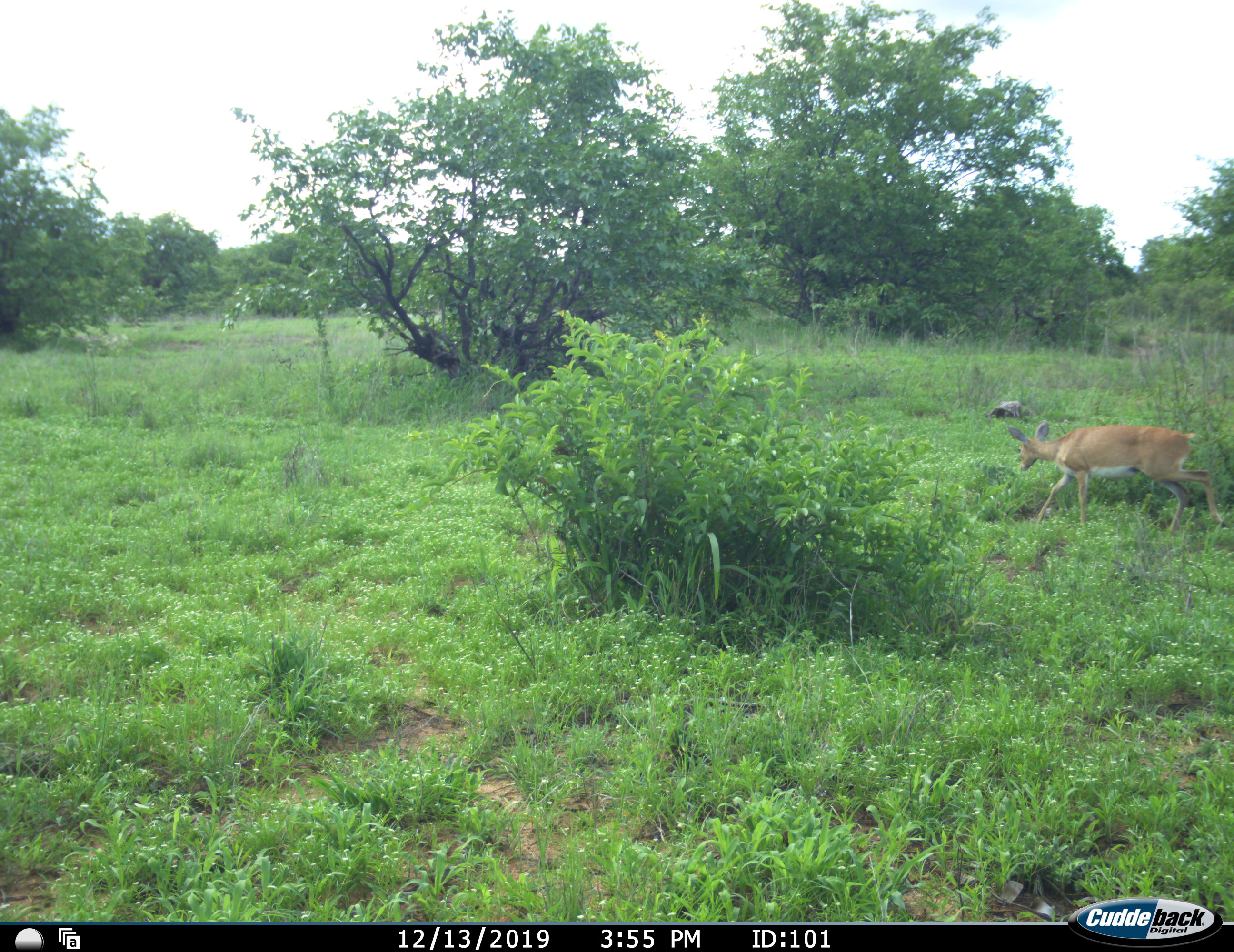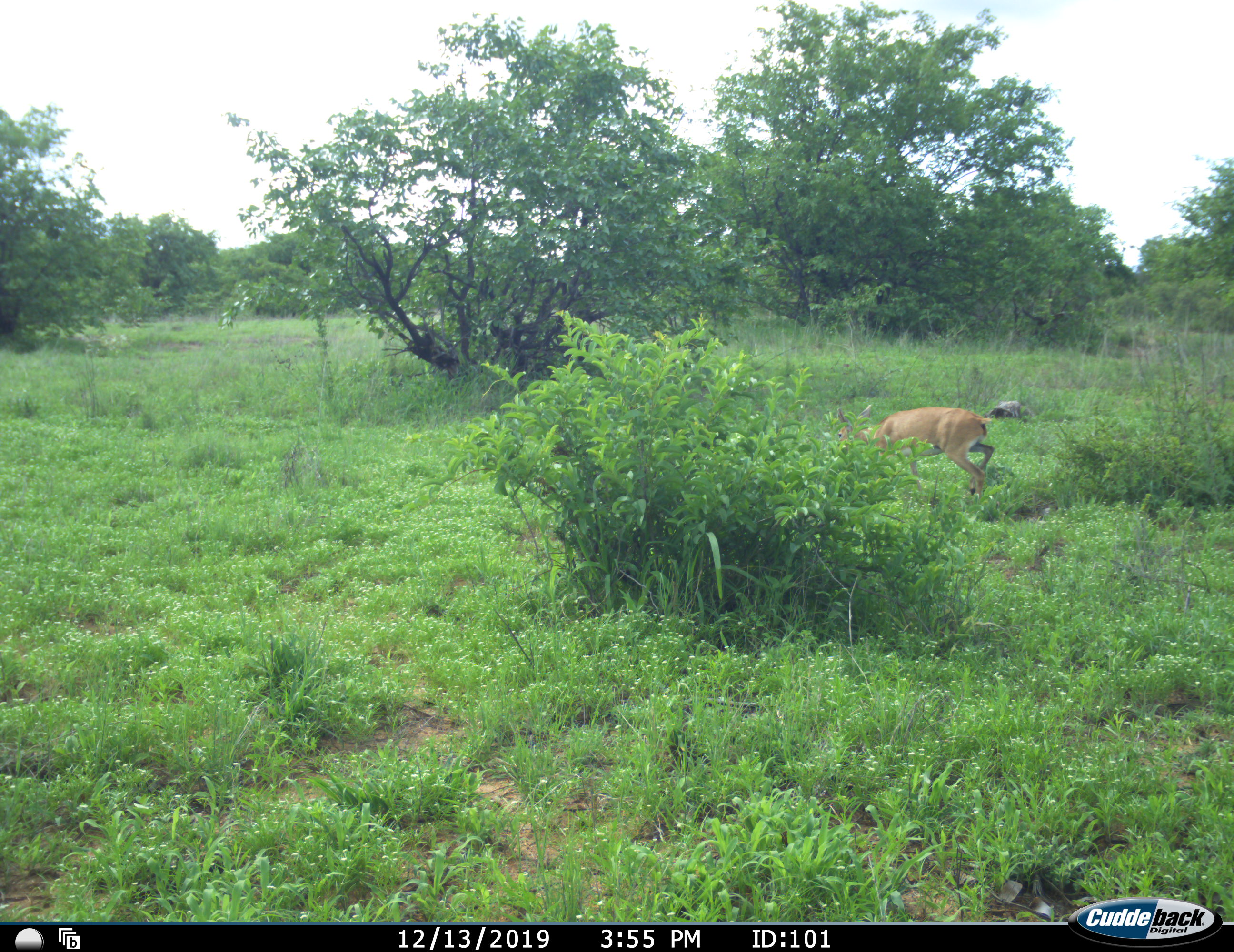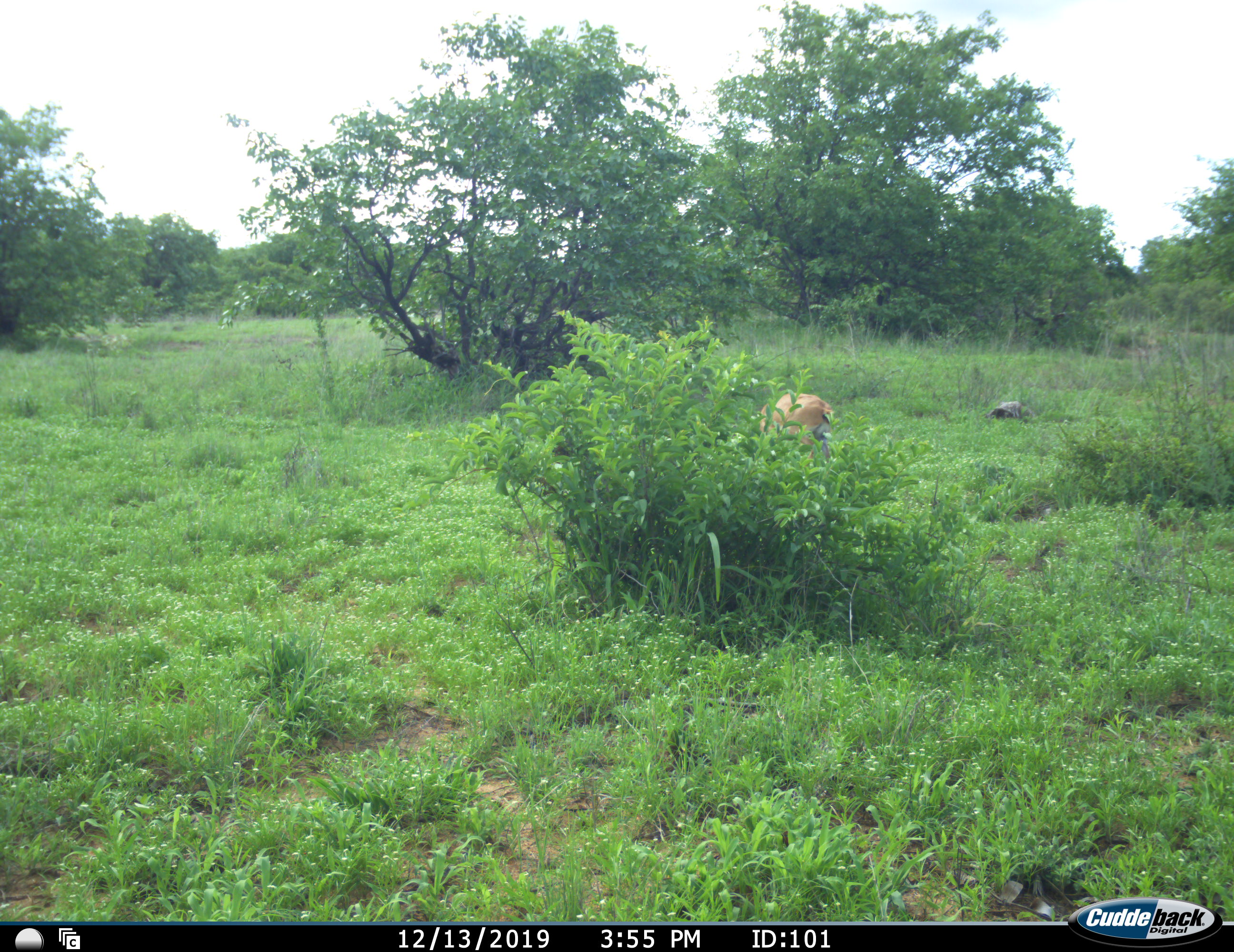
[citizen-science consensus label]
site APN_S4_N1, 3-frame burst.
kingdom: Animalia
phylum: Chordata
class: Mammalia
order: Artiodactyla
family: Bovidae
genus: Aepyceros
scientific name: Aepyceros melampus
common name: impala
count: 1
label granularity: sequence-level